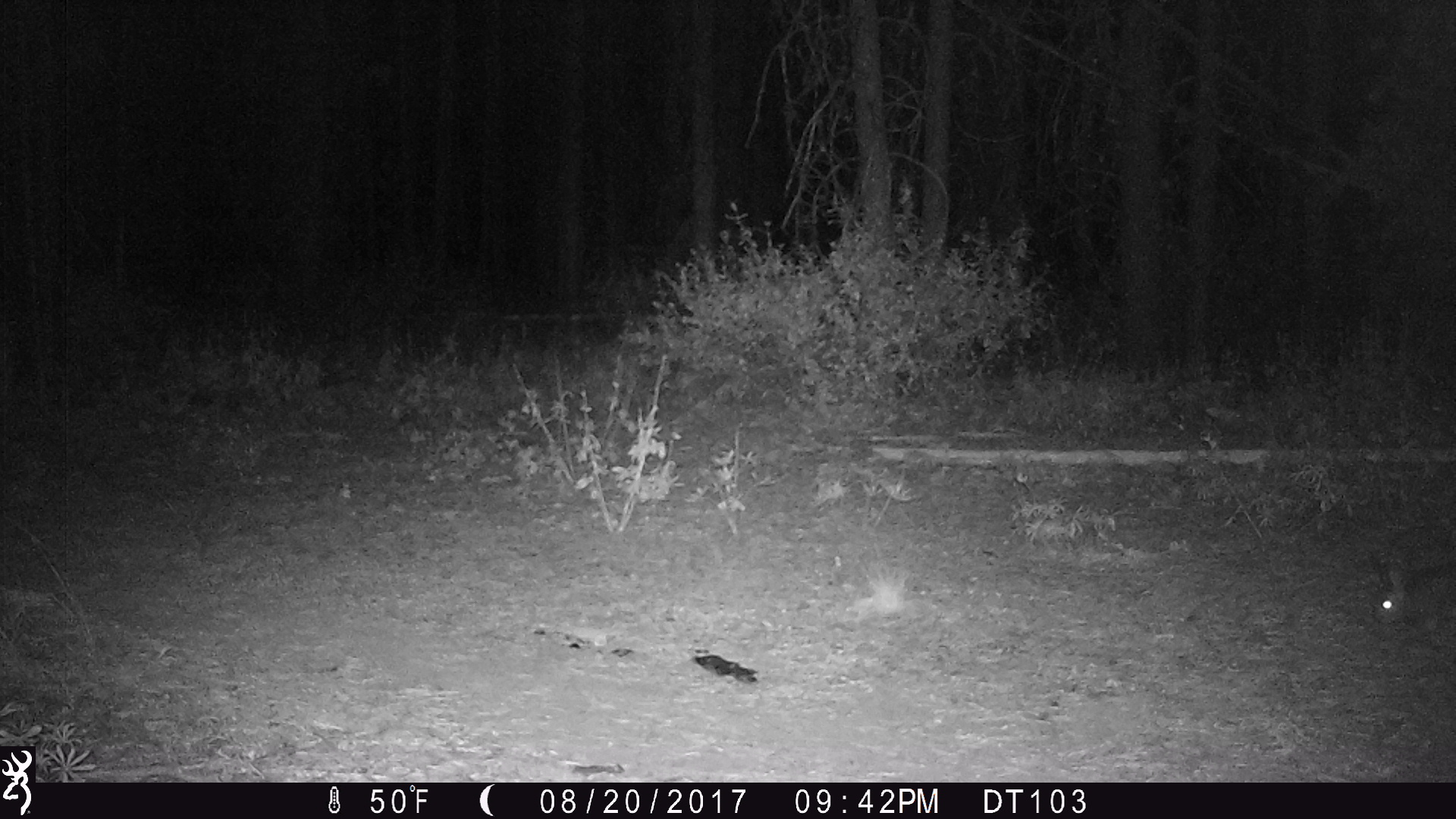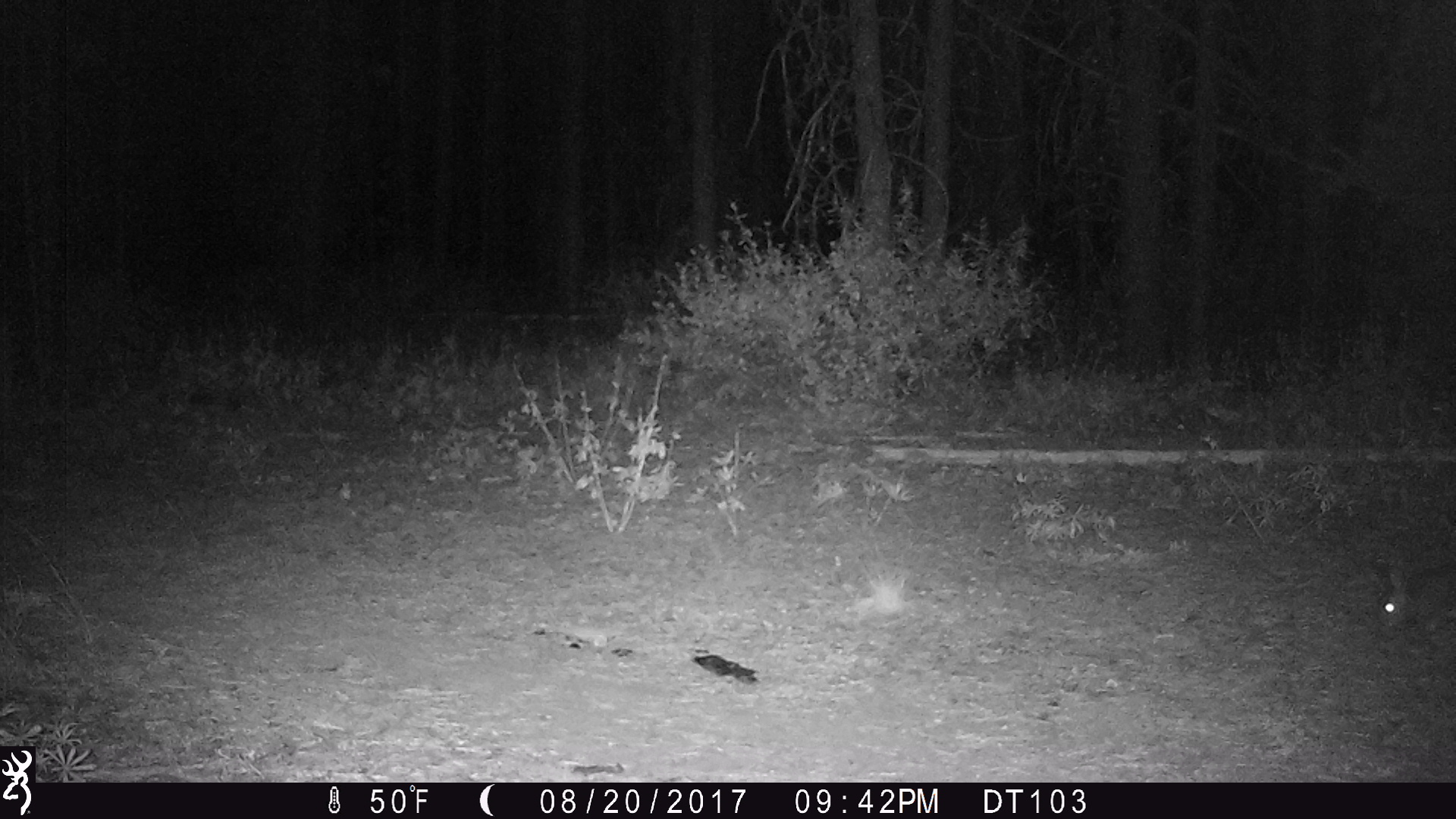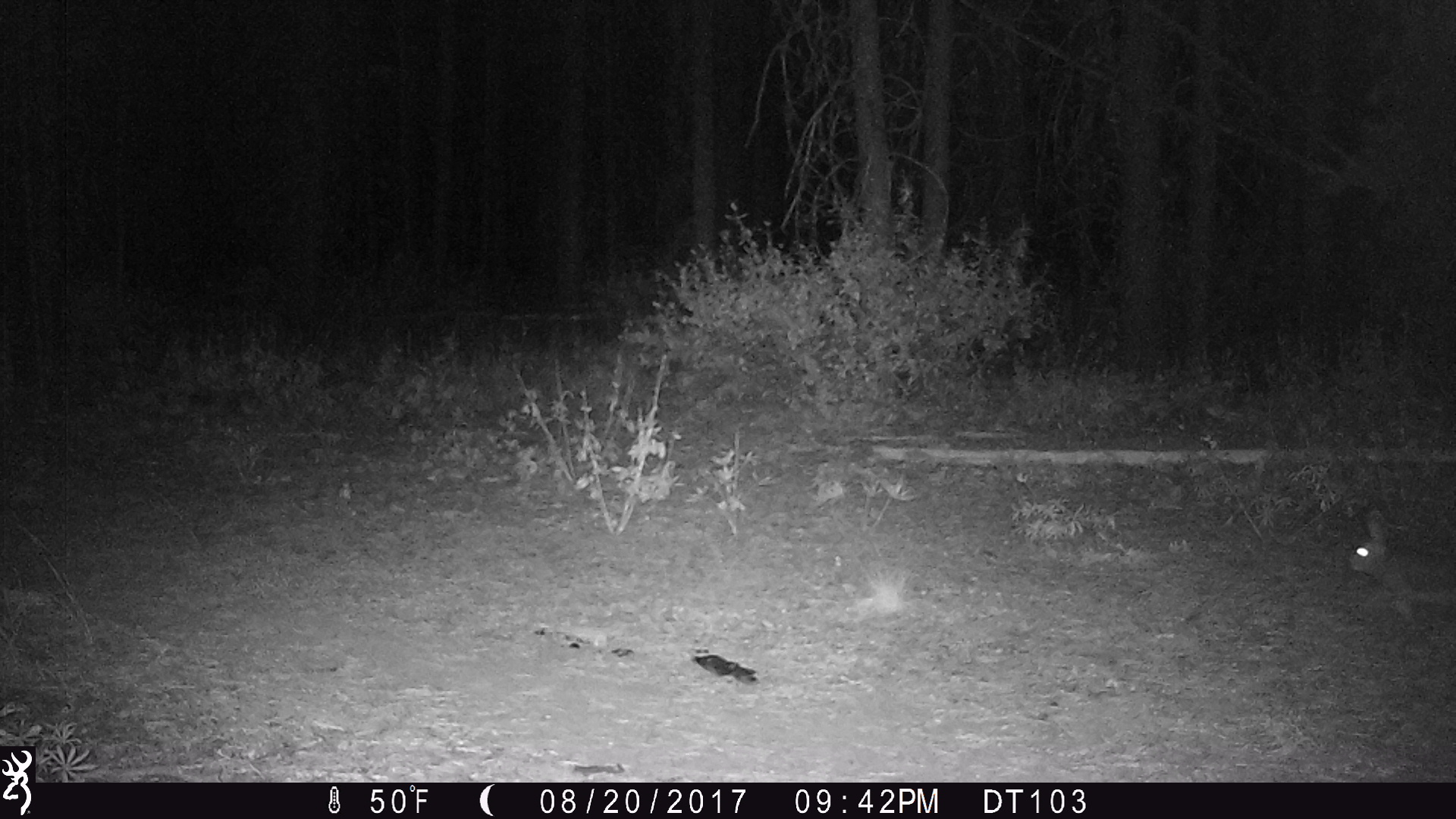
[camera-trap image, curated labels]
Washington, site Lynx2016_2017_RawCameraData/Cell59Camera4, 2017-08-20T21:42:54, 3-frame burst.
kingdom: Animalia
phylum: Chordata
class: Mammalia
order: Lagomorpha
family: Leporidae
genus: Lepus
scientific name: Lepus americanus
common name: snowshoe hare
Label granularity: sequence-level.